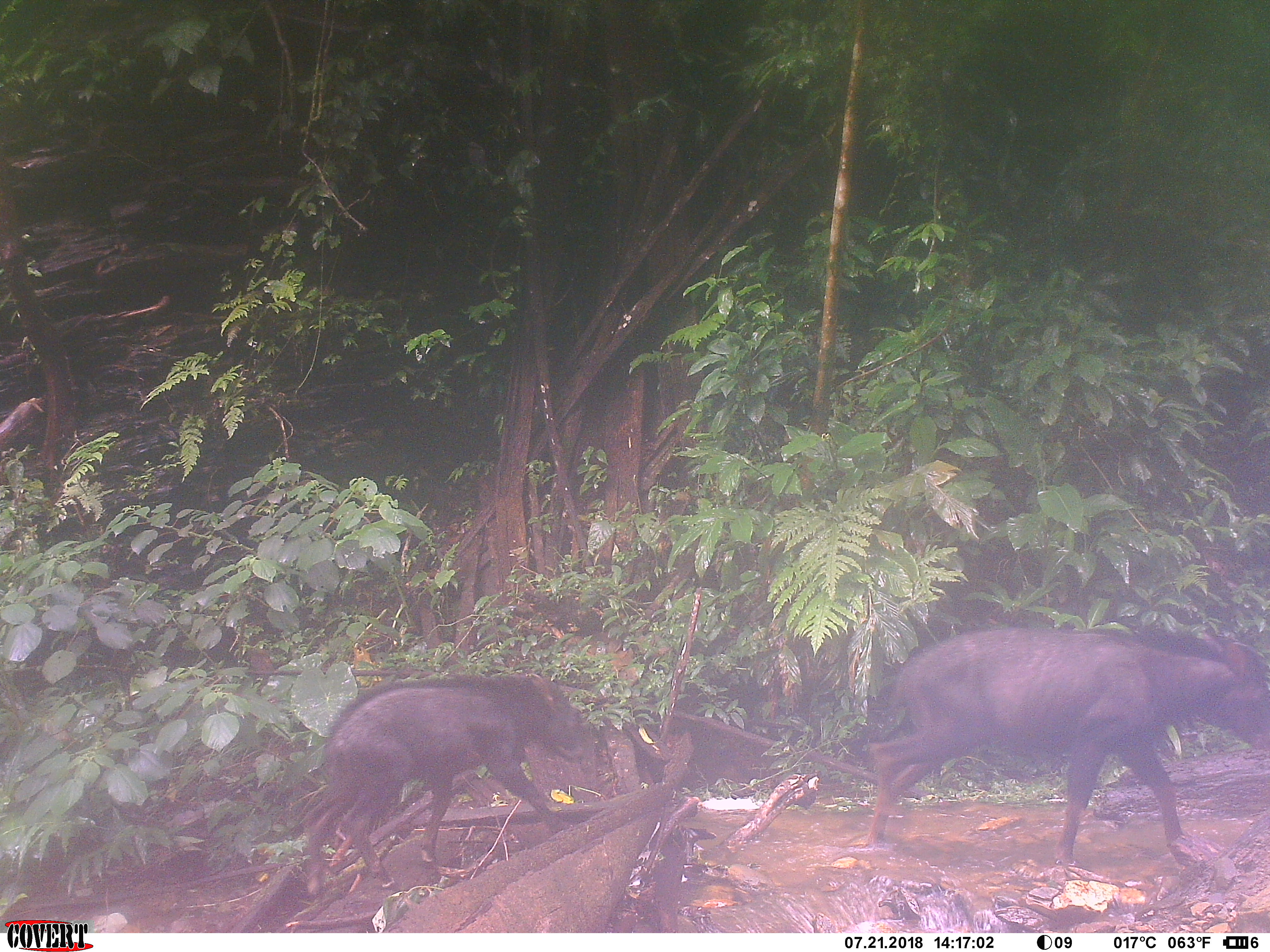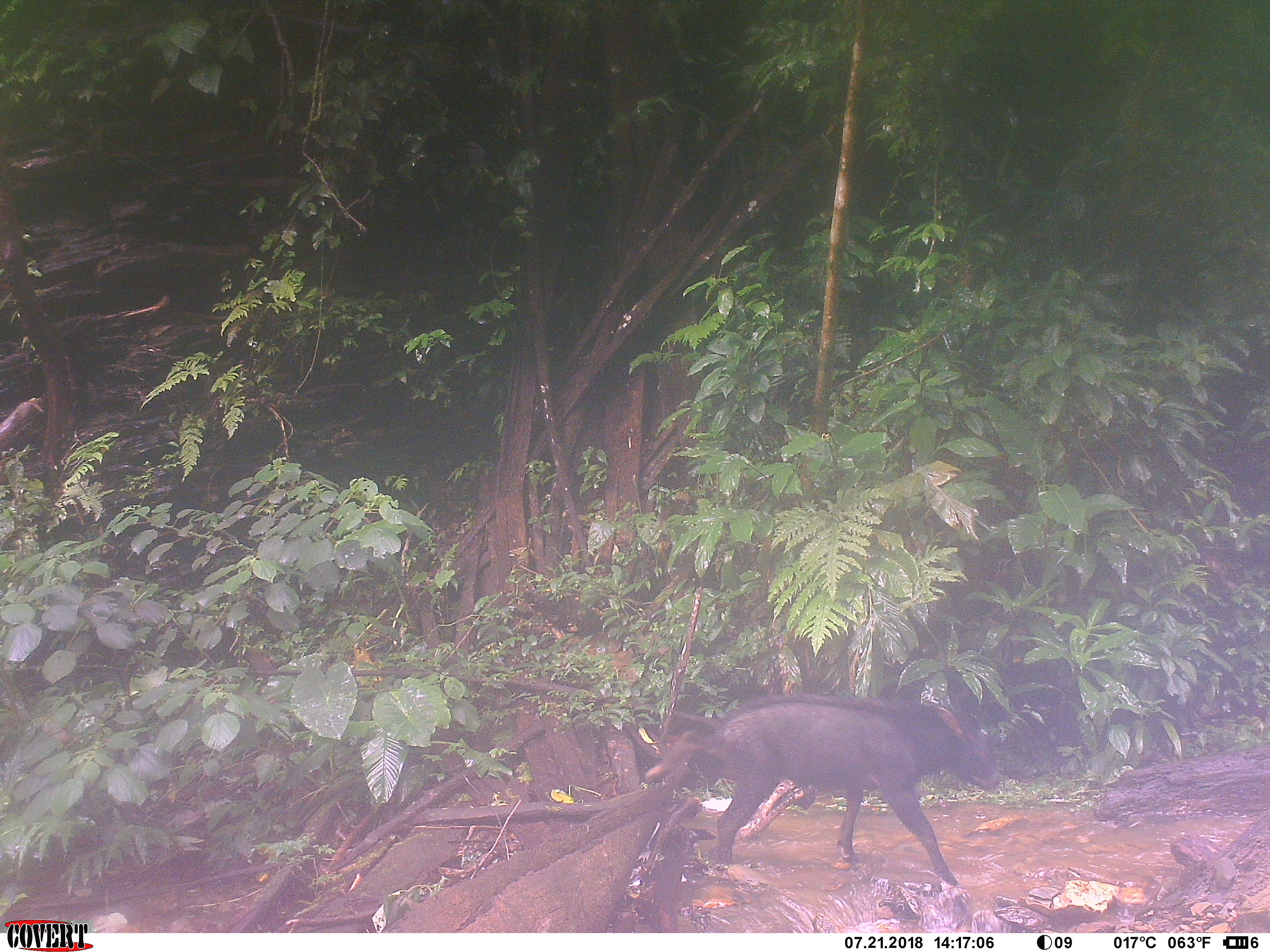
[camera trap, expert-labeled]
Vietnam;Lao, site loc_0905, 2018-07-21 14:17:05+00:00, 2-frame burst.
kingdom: Animalia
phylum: Chordata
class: Mammalia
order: Artiodactyla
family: Bovidae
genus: Capricornis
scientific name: Capricornis sumatraensis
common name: chinese serow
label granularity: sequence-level